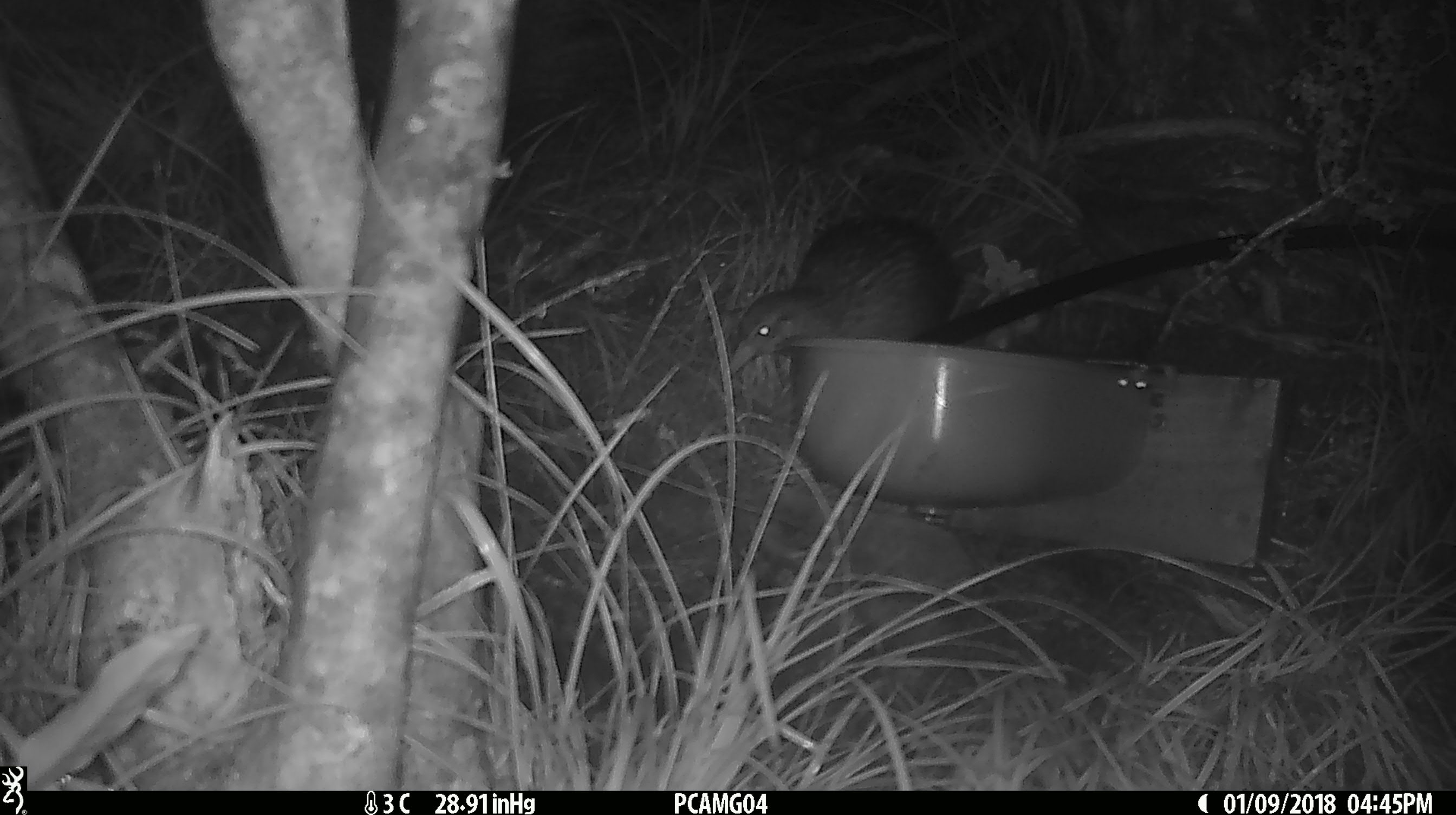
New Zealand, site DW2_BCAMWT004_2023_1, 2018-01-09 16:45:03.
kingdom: Animalia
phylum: Chordata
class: Aves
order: Gruiformes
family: Rallidae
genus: Gallirallus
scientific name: Gallirallus australis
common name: weka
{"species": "weka (Gallirallus australis)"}